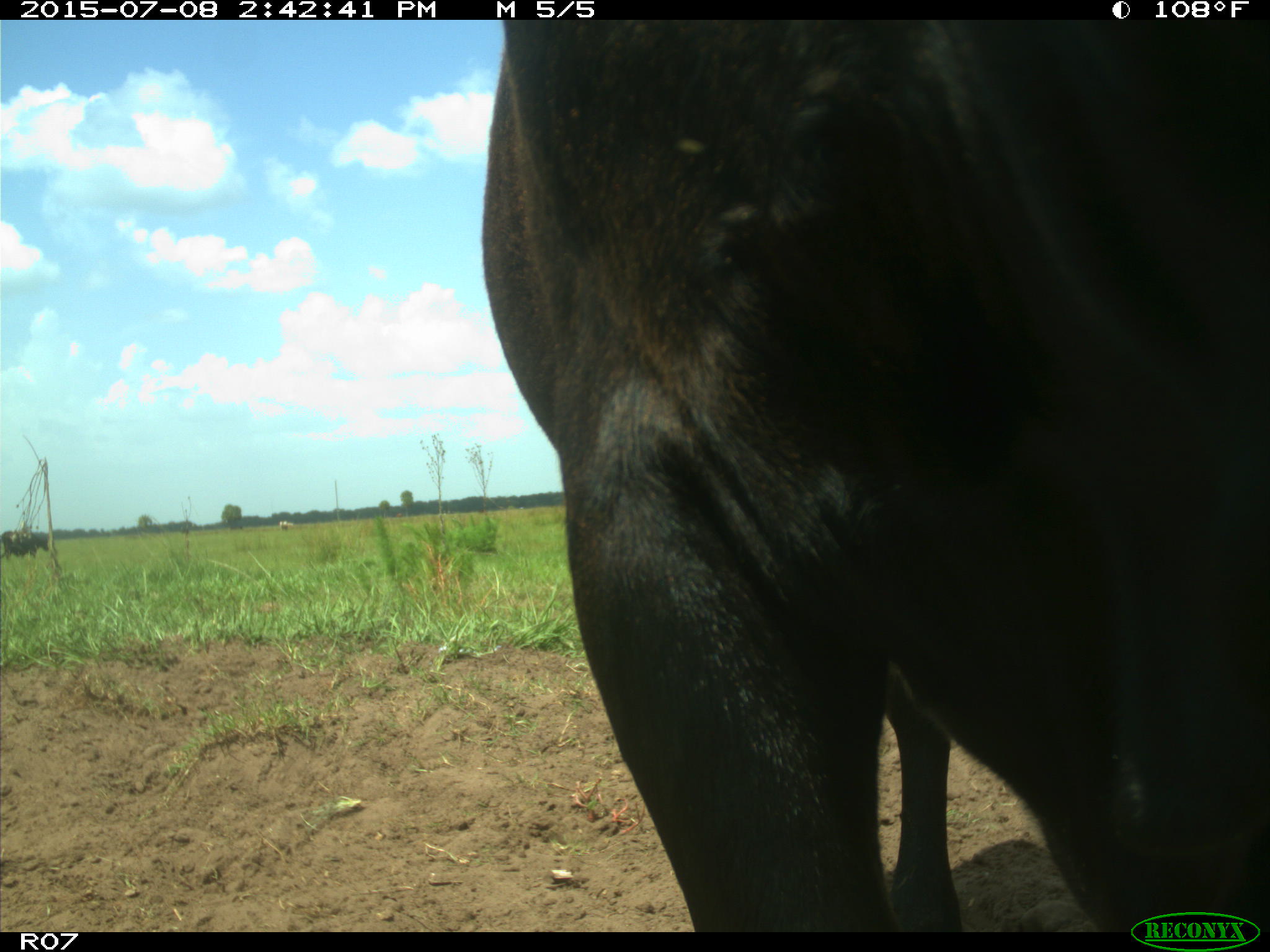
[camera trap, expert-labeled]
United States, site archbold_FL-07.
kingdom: Animalia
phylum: Chordata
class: Mammalia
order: Artiodactyla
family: Bovidae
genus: Bos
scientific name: Bos taurus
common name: domestic cow